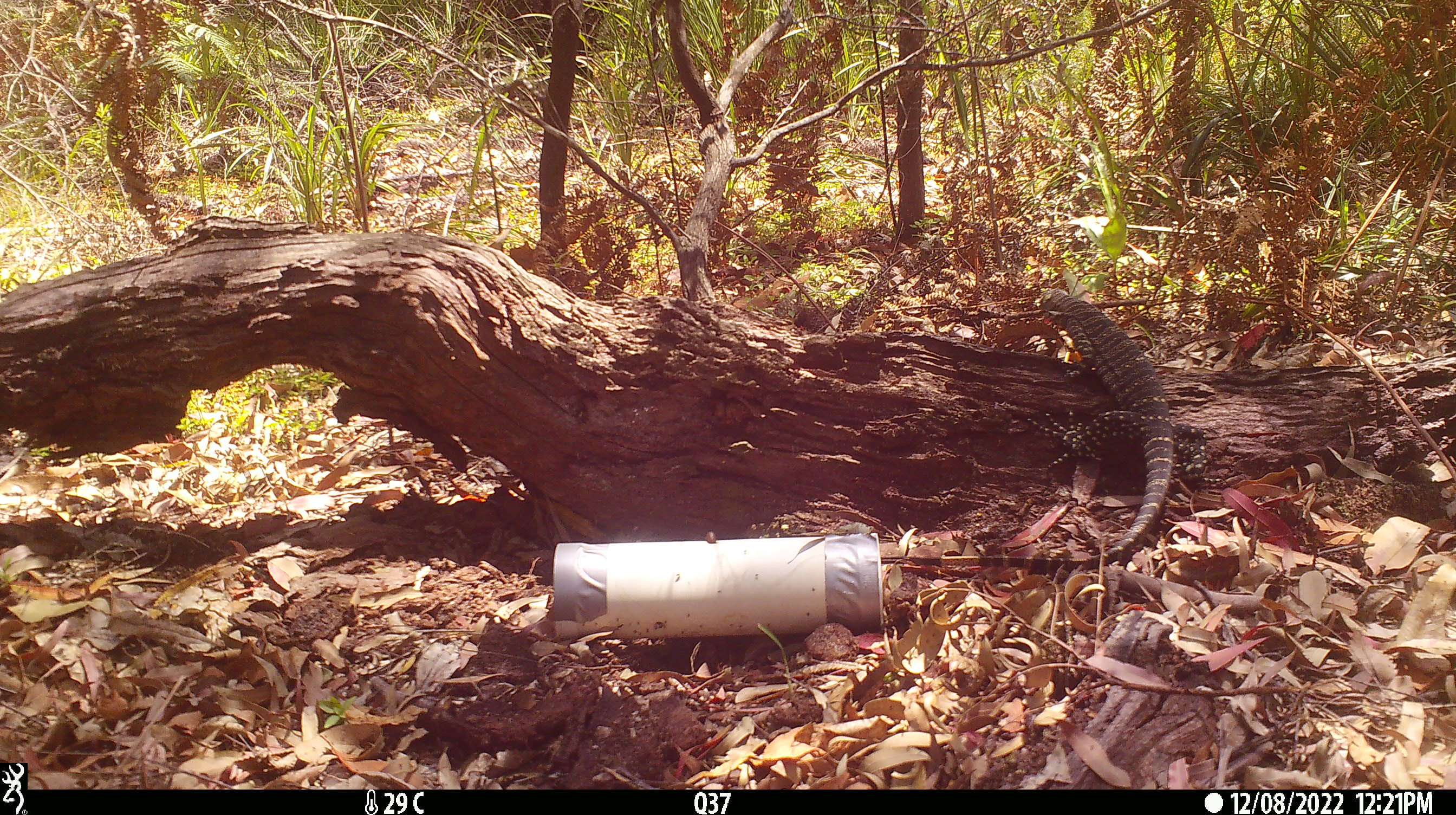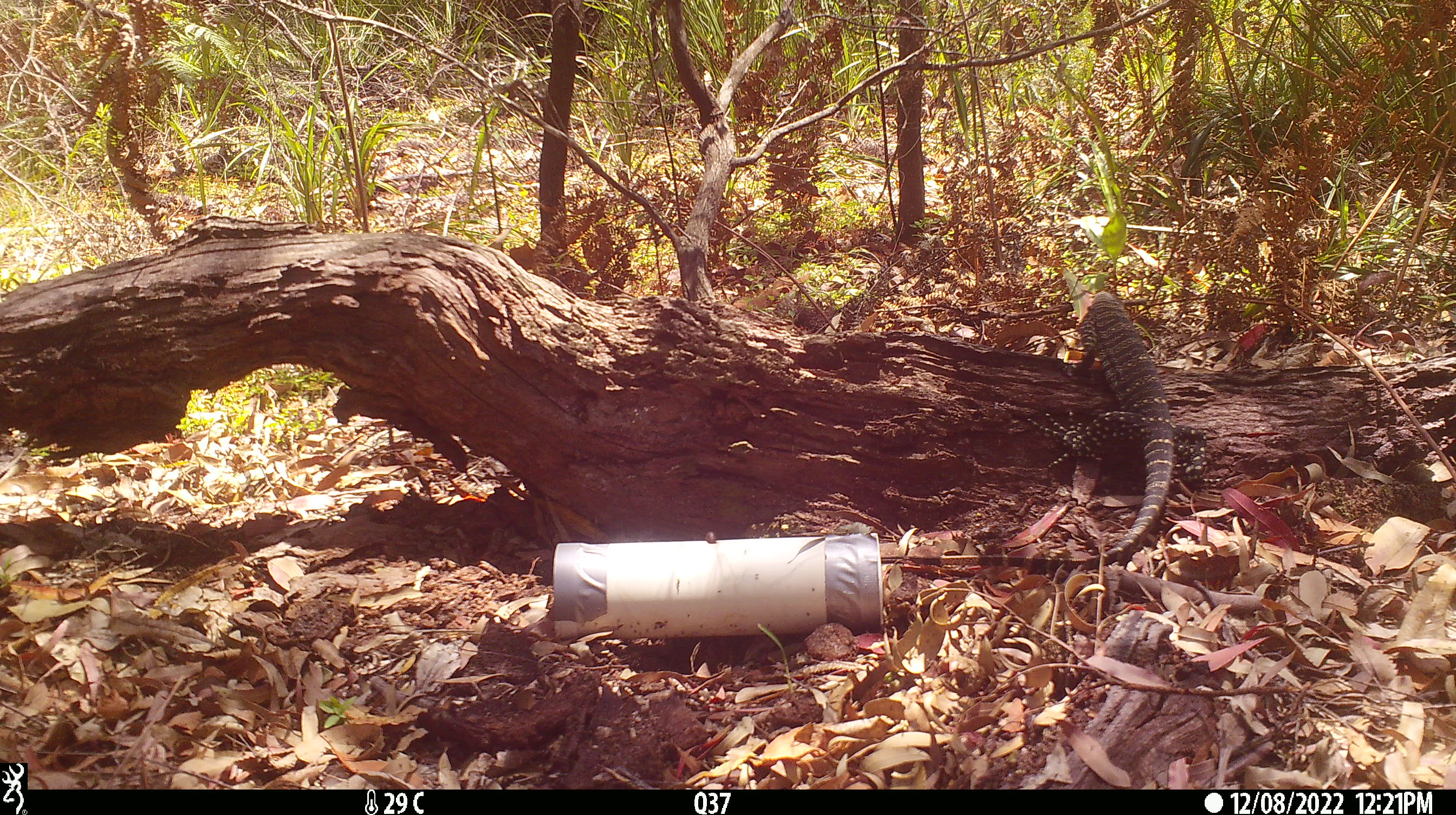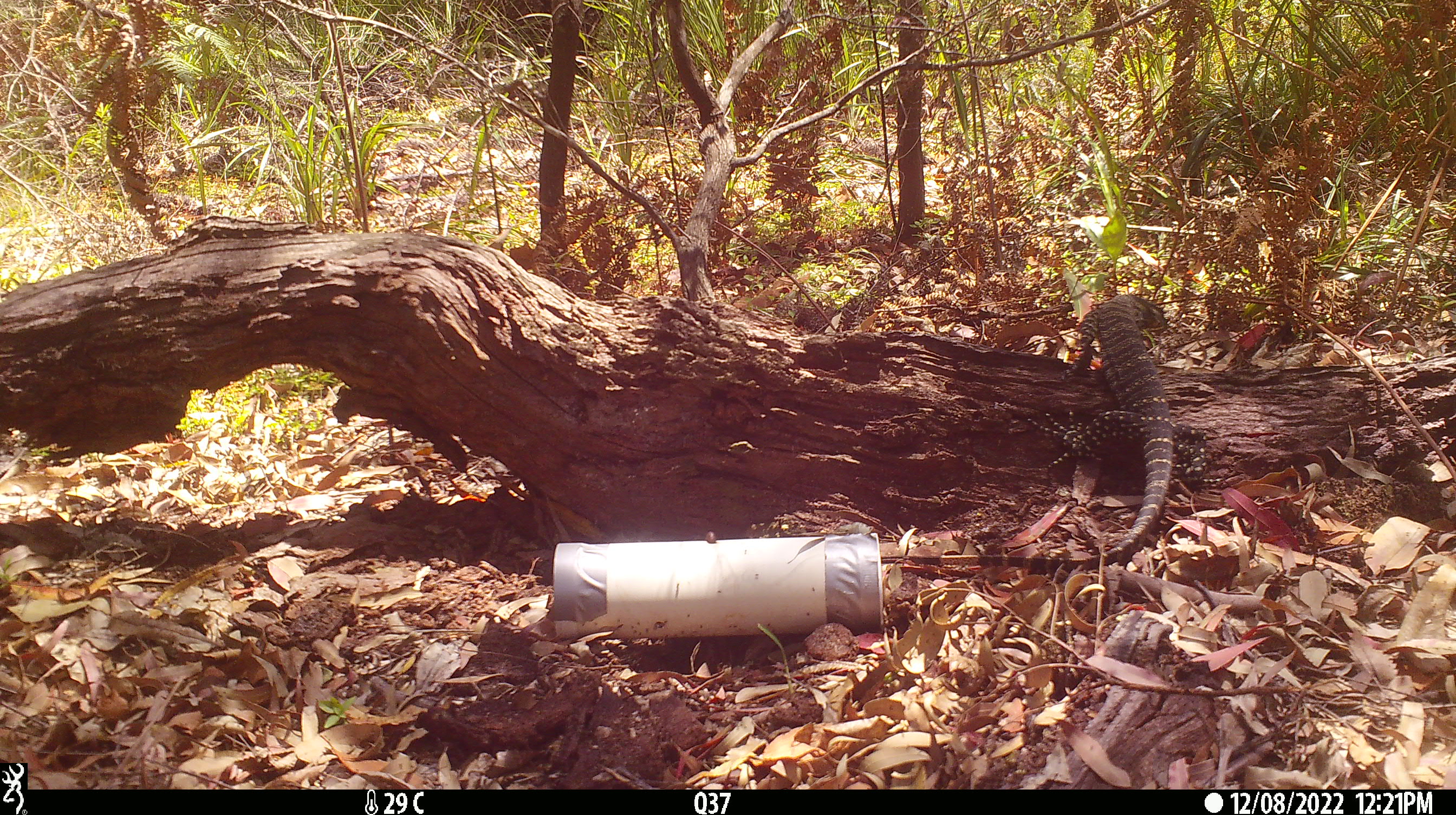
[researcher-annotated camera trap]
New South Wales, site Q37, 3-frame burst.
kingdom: Animalia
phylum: Chordata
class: Reptilia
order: Squamata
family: Varanidae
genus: Varanus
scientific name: Varanus varius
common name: lace monitor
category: goanna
Goanna (lace monitor) (Varanus varius).